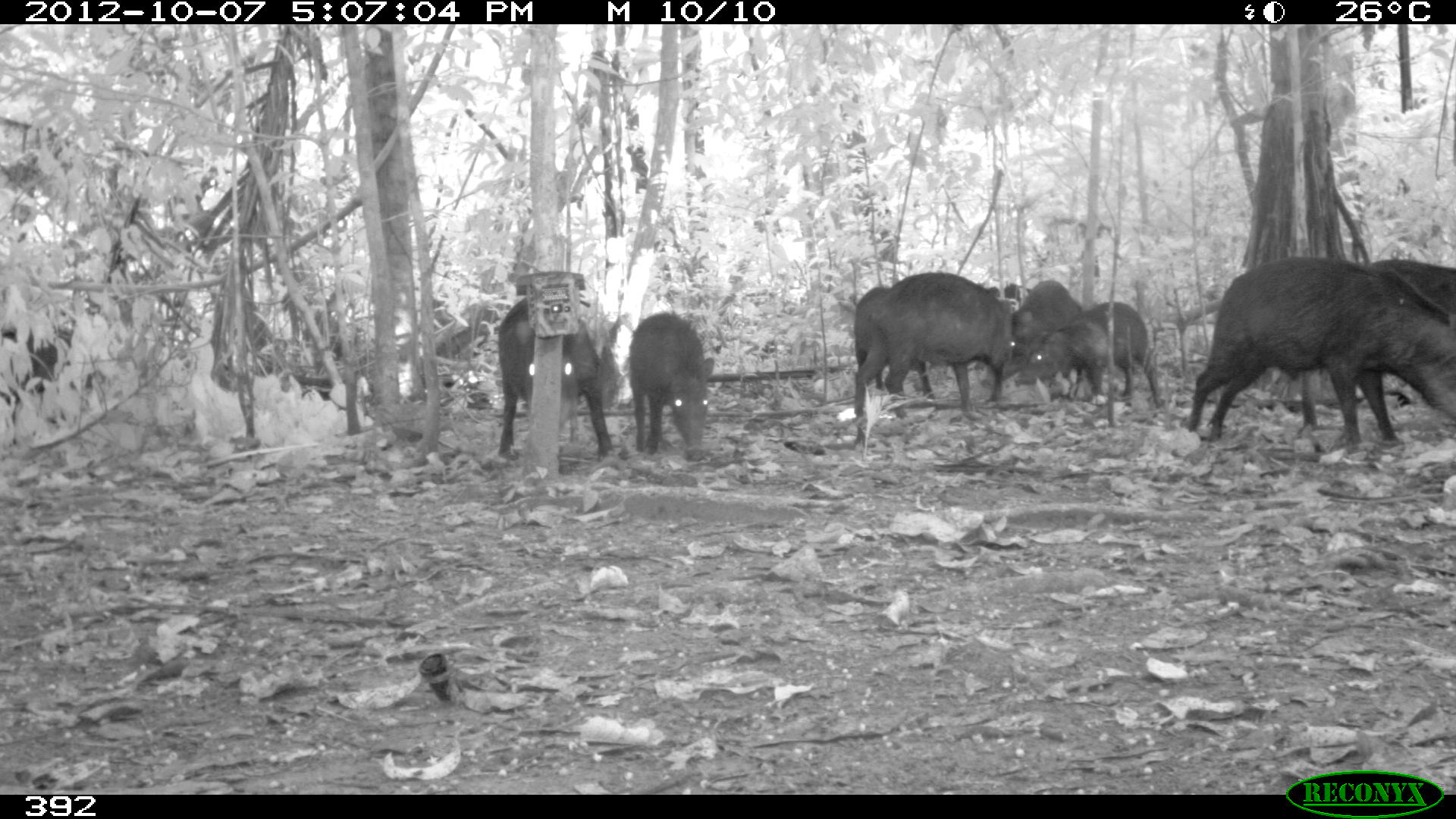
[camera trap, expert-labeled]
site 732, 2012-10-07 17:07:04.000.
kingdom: Animalia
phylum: Chordata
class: Mammalia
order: Artiodactyla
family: Tayassuidae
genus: Tayassu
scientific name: Tayassu pecari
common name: white-lipped peccary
Tayassu pecari (white-lipped peccary).